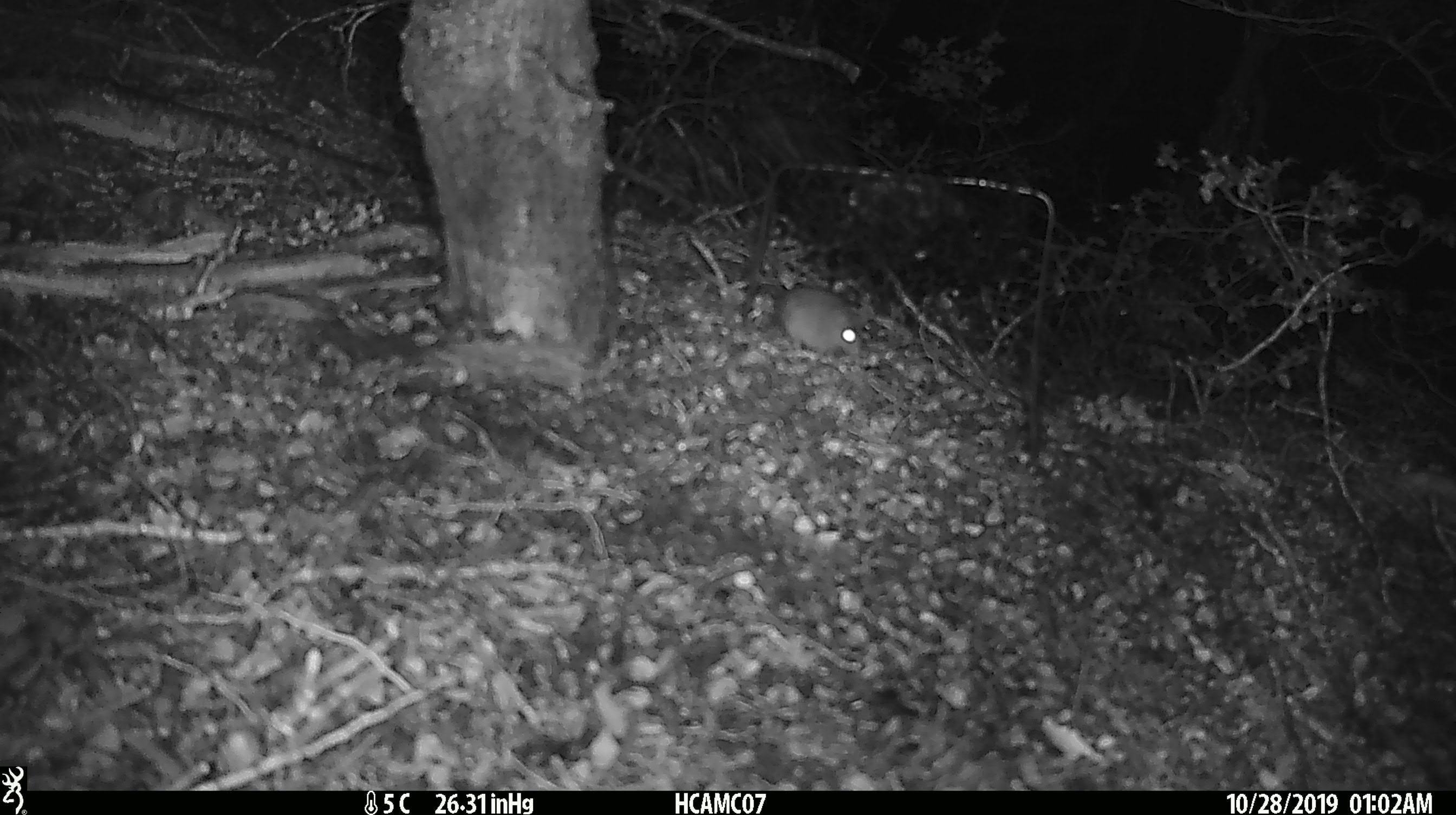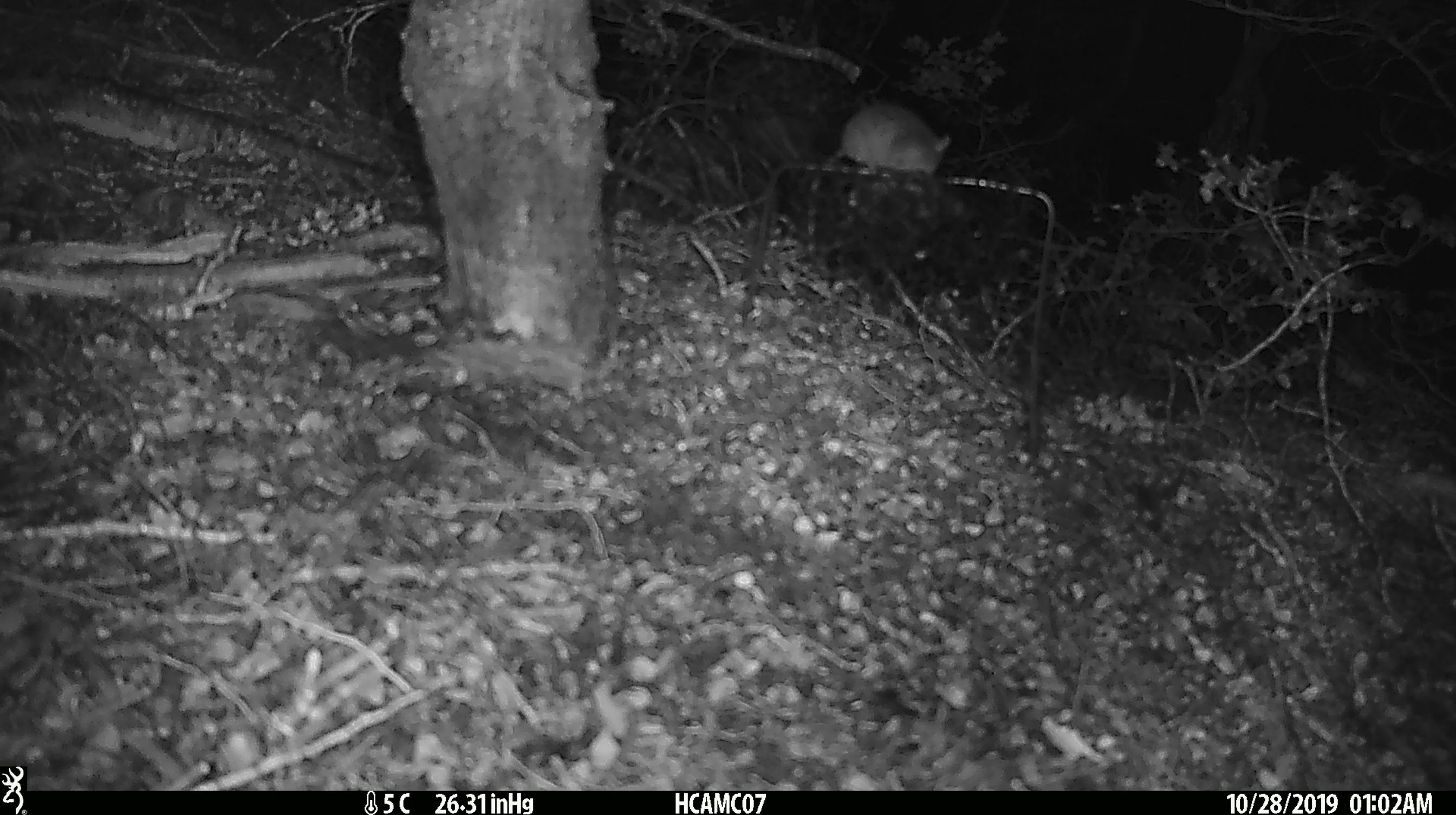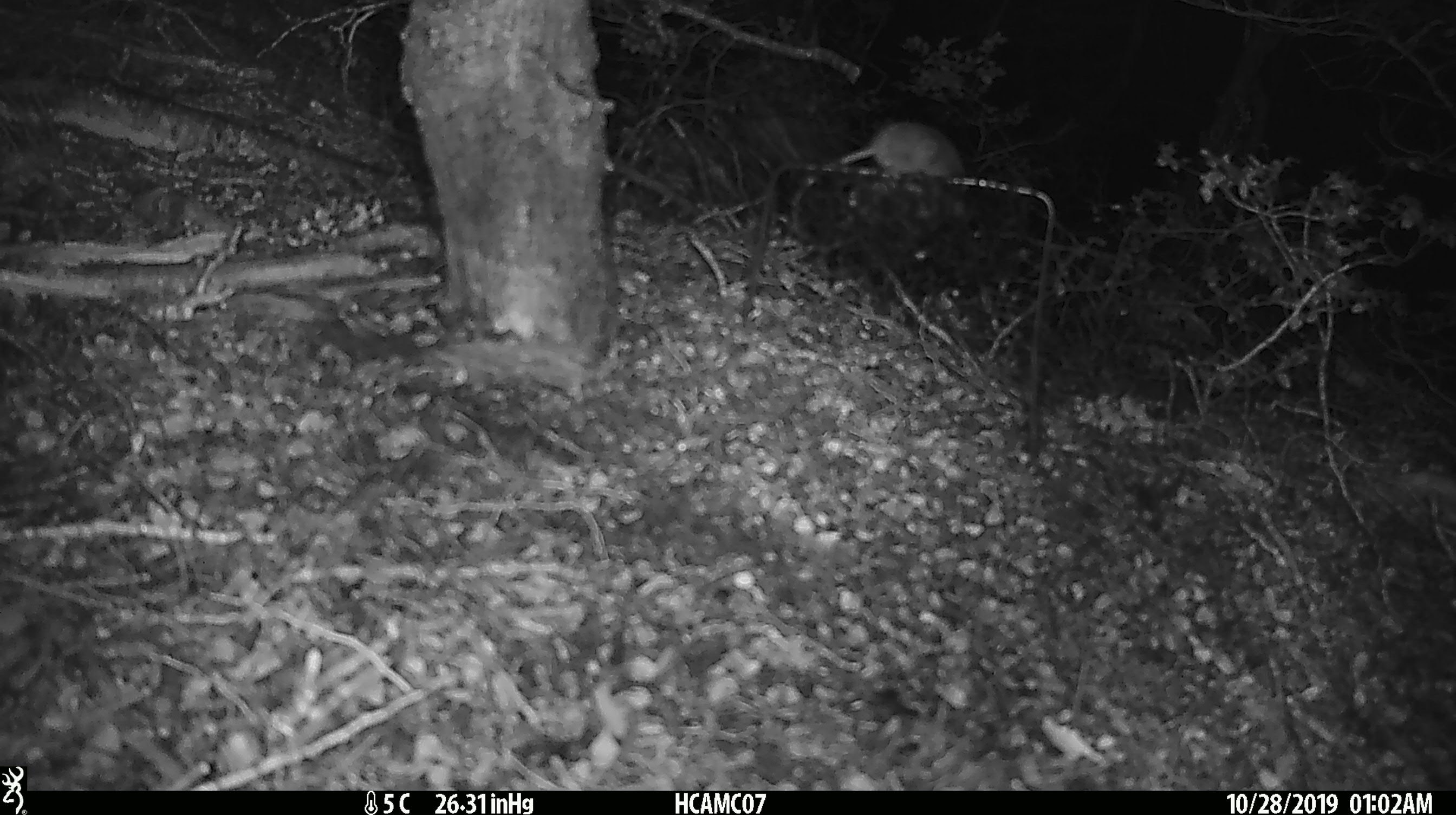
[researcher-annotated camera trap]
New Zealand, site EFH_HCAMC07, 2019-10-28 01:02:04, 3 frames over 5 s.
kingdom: Animalia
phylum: Chordata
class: Mammalia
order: Rodentia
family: Muridae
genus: Mus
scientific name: Mus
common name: mouse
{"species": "mouse (Mus)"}